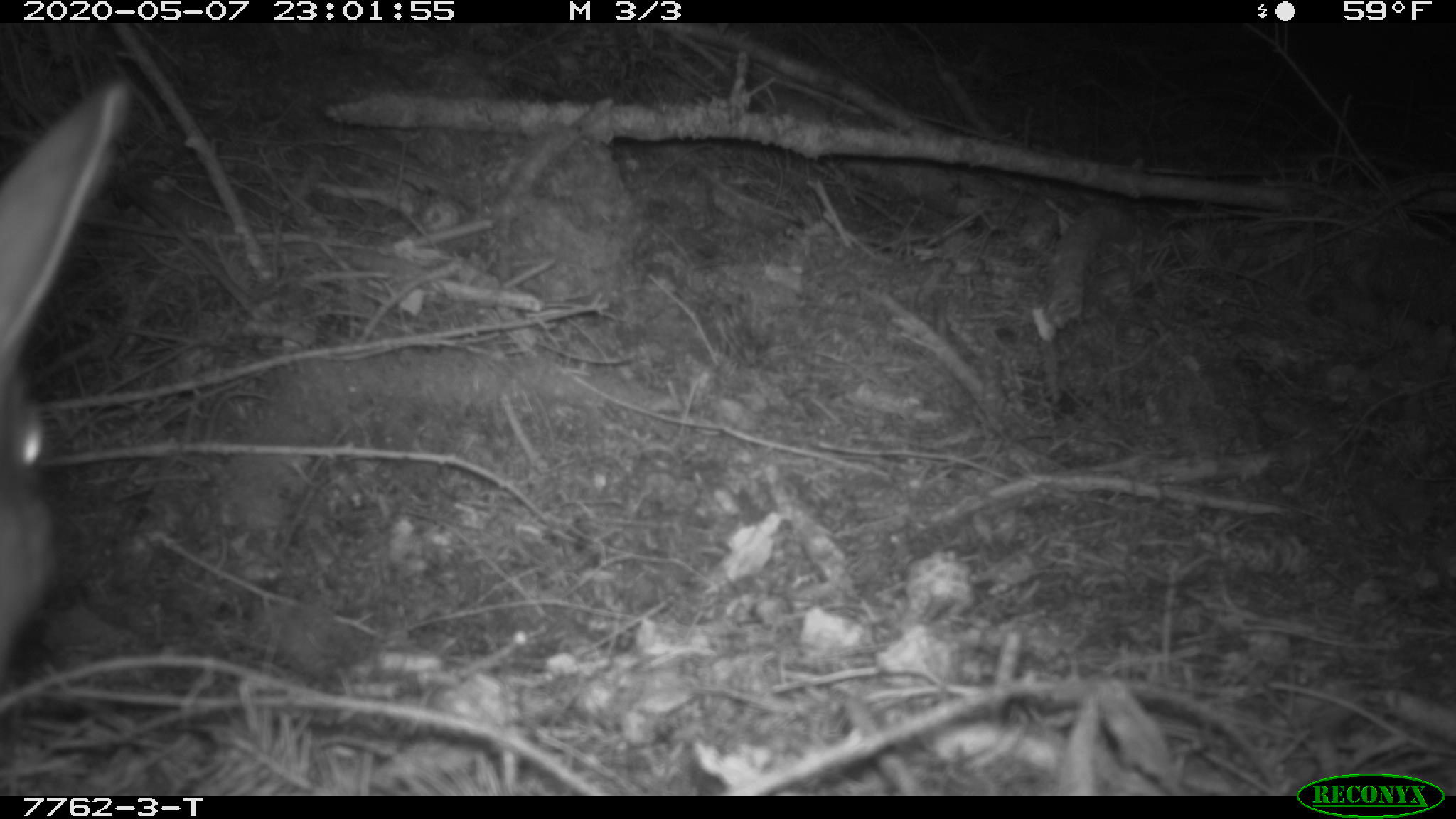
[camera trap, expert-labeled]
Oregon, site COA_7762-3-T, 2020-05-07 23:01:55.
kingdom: Animalia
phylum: Chordata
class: Mammalia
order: Lagomorpha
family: Leporidae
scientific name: Leporidae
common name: hares and rabbits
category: leporidae family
Leporidae family (hares and rabbits) (Leporidae).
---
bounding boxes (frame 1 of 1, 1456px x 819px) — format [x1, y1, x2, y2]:
leporidae family: [4, 74, 135, 659]